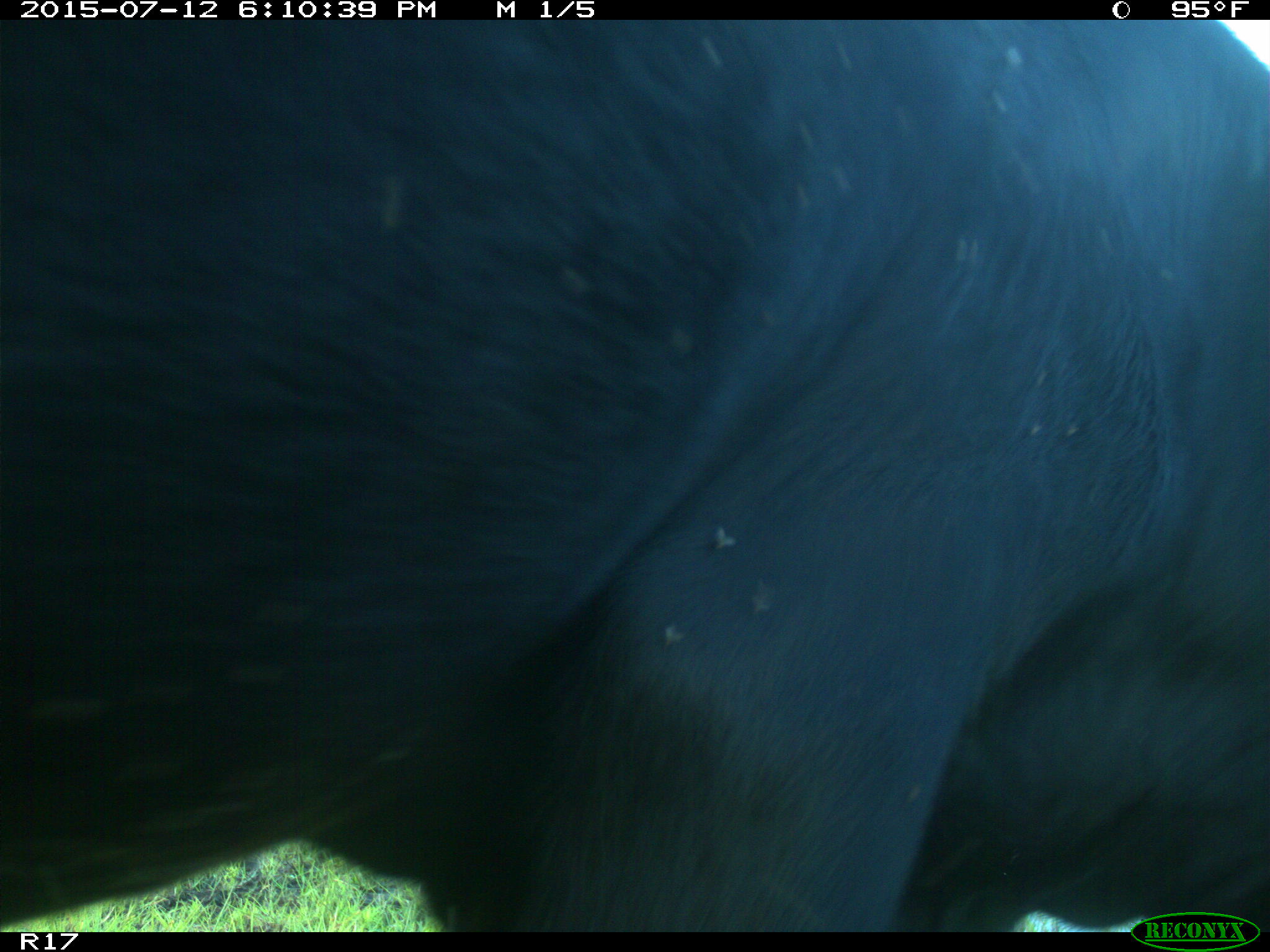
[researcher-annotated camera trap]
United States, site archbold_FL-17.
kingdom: Animalia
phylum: Chordata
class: Mammalia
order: Artiodactyla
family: Bovidae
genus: Bos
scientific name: Bos taurus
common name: domestic cow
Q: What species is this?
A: Bos taurus (domestic cow).